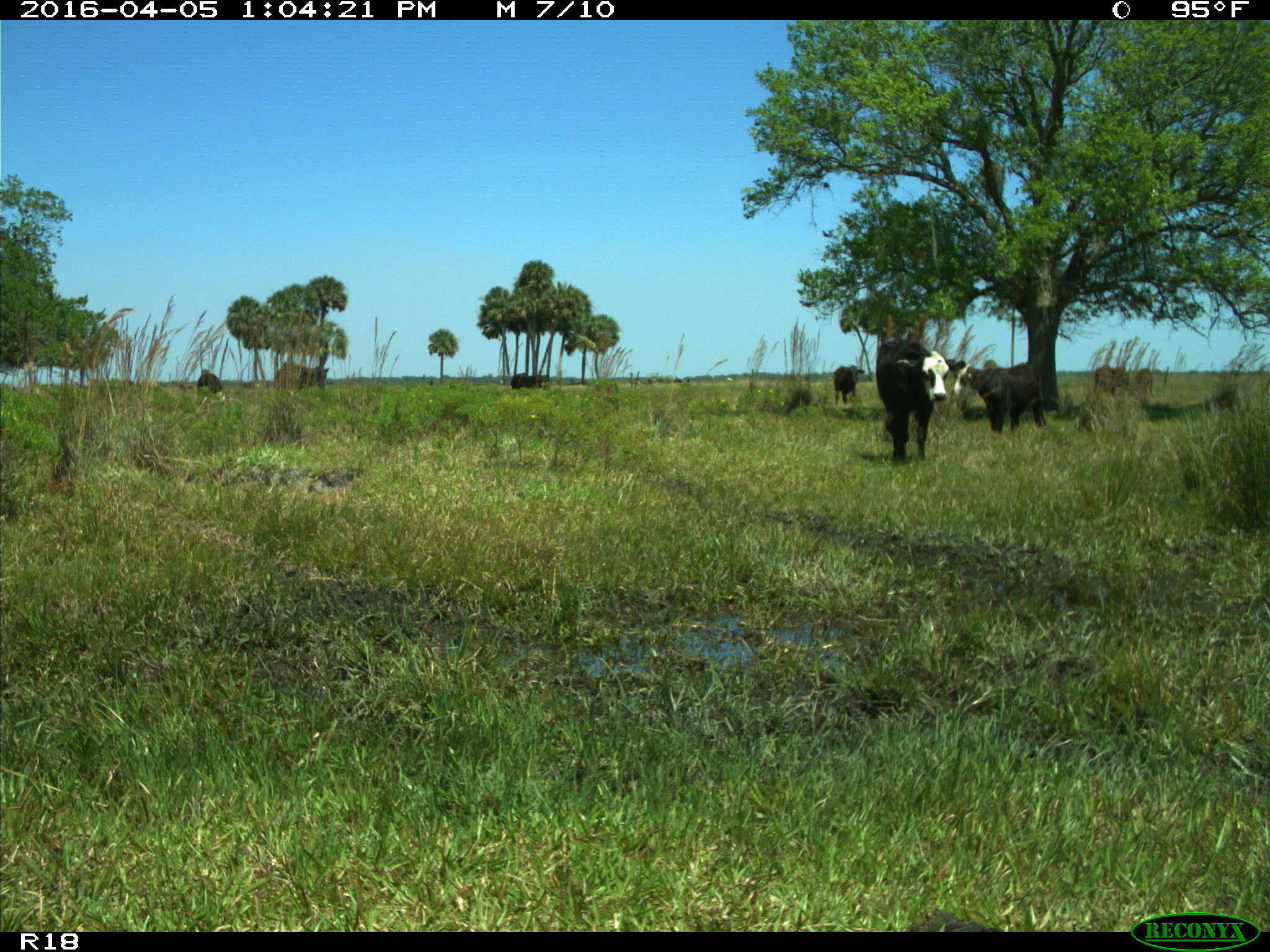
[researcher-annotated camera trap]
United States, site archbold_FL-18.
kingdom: Animalia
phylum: Chordata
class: Mammalia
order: Artiodactyla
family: Bovidae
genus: Bos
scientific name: Bos taurus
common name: domestic cow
Bos taurus (domestic cow).